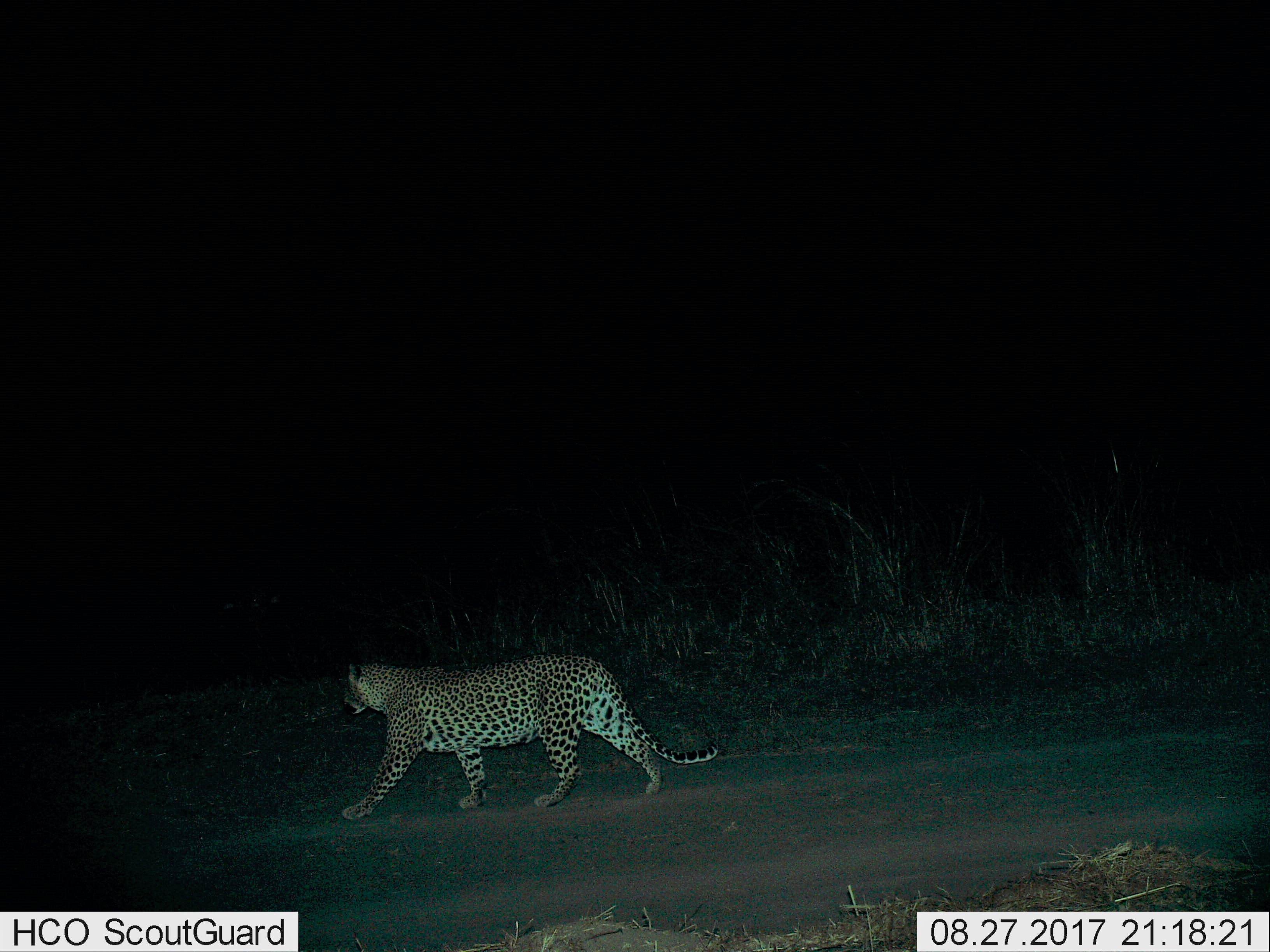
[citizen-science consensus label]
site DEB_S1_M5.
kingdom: Animalia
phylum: Chordata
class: Mammalia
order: Carnivora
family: Felidae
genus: Panthera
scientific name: Panthera pardus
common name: leopard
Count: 1.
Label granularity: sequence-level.